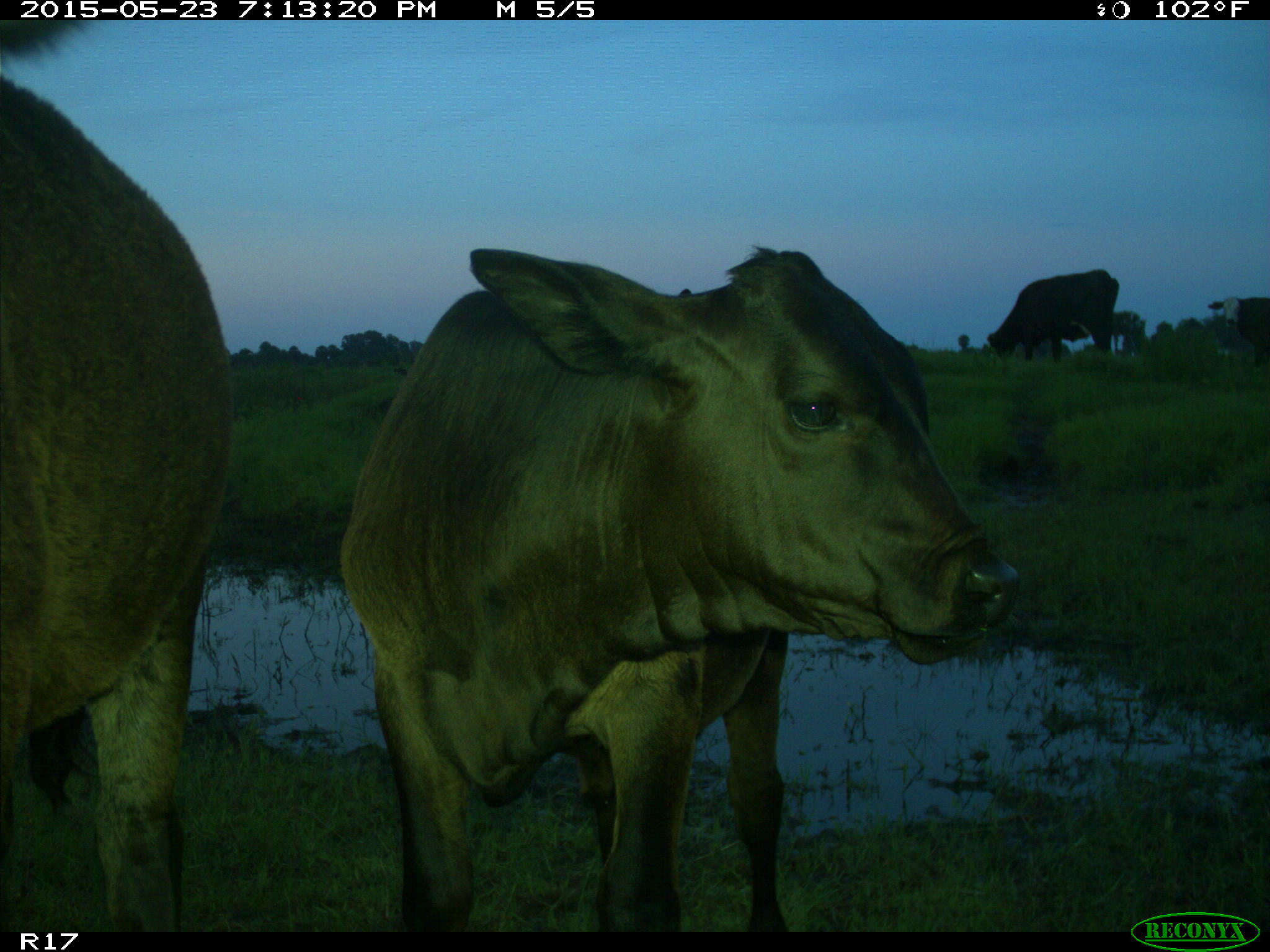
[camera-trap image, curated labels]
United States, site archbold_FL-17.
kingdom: Animalia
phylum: Chordata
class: Mammalia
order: Artiodactyla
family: Bovidae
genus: Bos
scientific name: Bos taurus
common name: domestic cow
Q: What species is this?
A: Bos taurus (domestic cow).